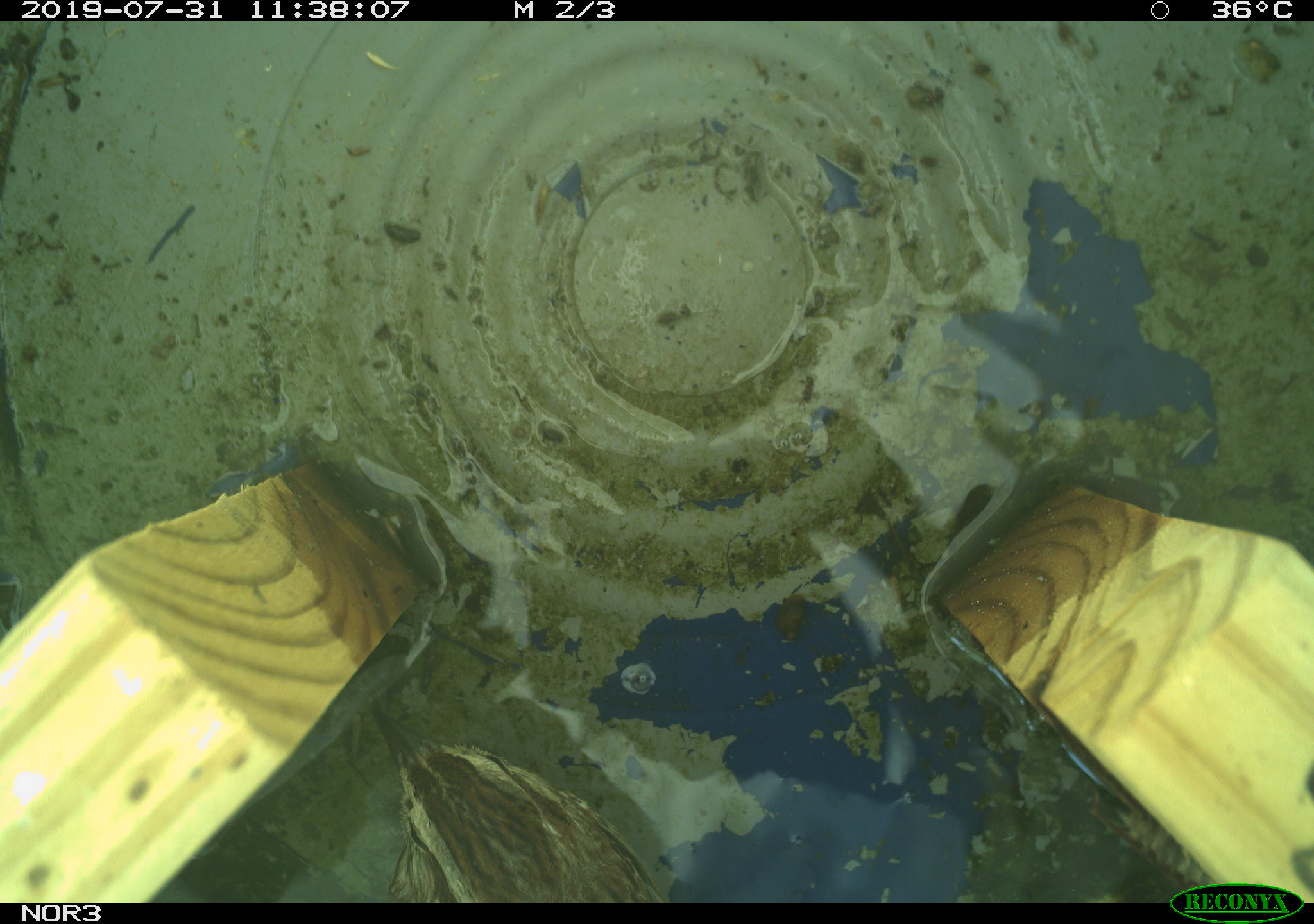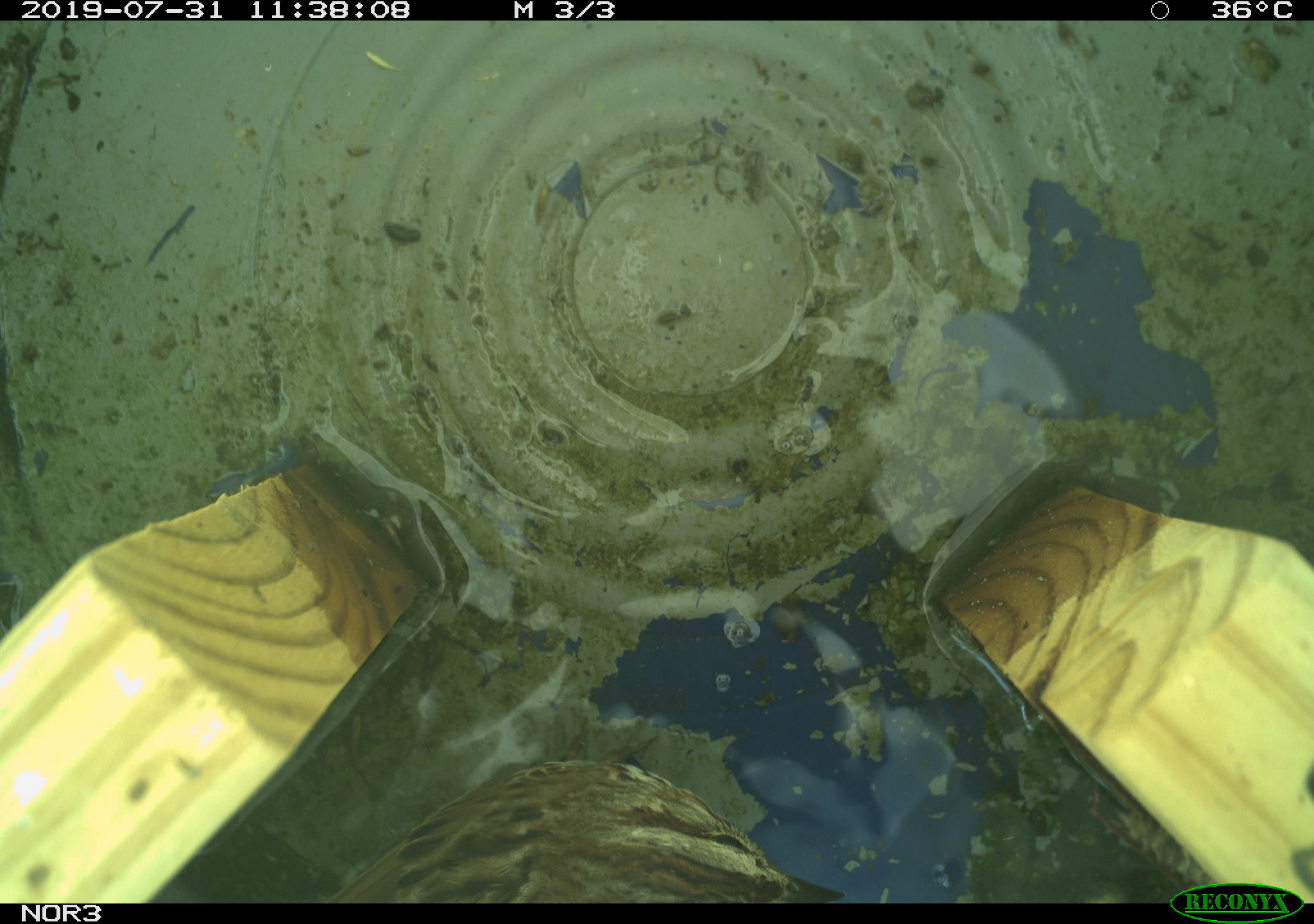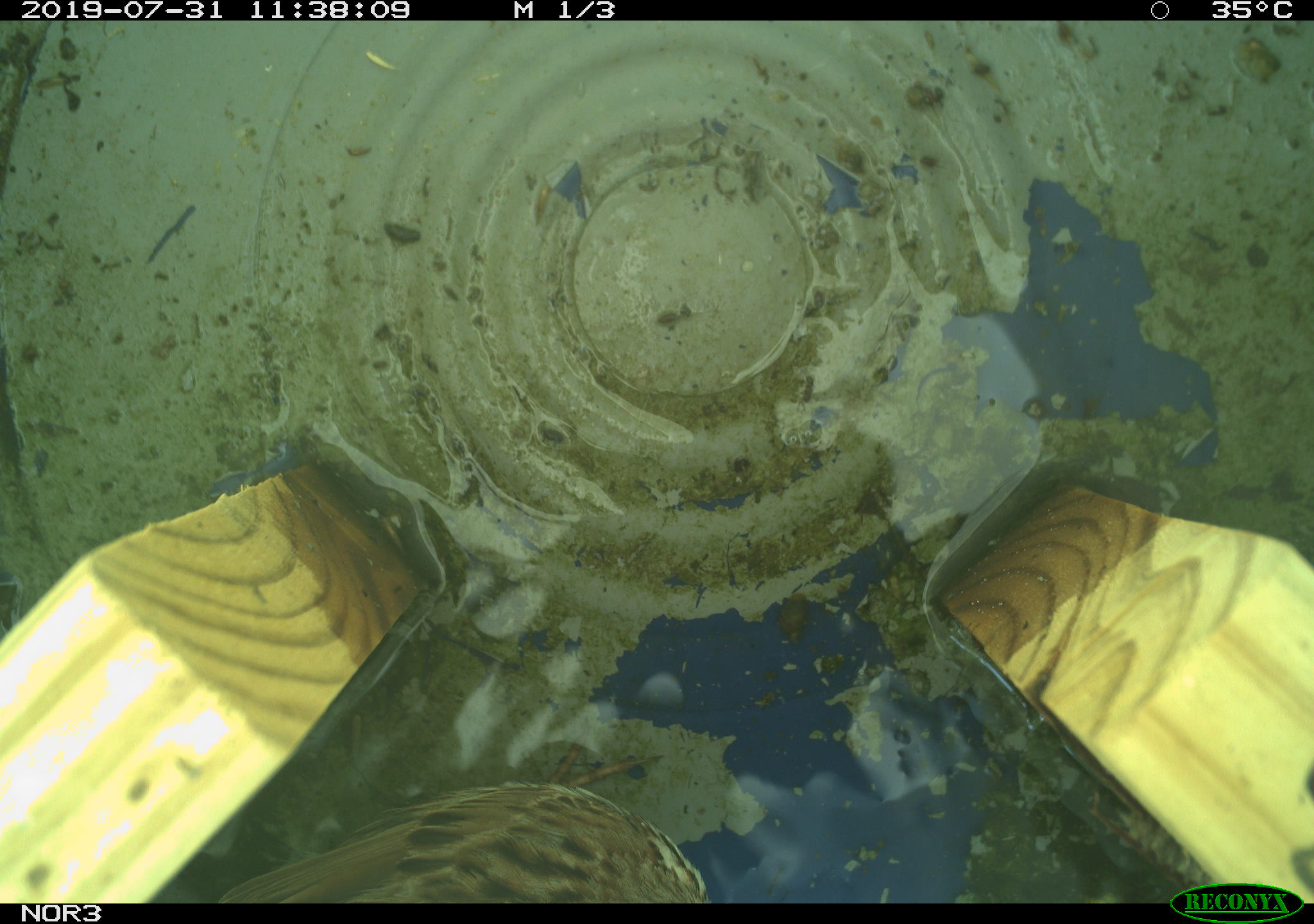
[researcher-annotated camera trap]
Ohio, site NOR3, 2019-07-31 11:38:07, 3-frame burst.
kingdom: Animalia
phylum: Chordata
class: Aves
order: Passeriformes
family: Passerellidae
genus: Melospiza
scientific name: Melospiza melodia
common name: song sparrow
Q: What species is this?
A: Song sparrow (Melospiza melodia).